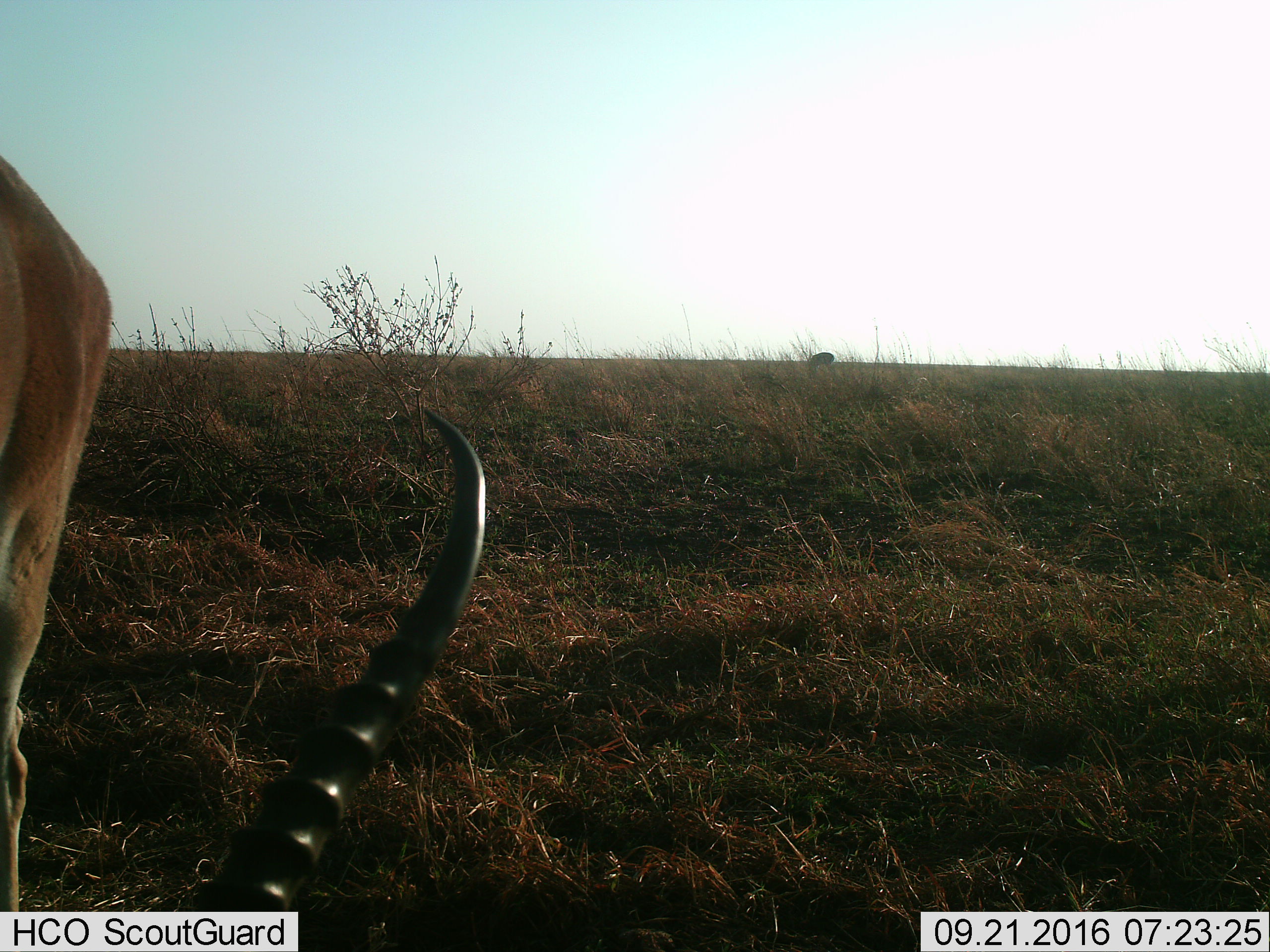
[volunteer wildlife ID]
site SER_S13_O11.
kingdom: Animalia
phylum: Chordata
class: Mammalia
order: Artiodactyla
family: Bovidae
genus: Nanger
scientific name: Nanger granti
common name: grant's gazelle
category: gazellegrants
Gazellegrants (grant's gazelle) (Nanger granti), count 1. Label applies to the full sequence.